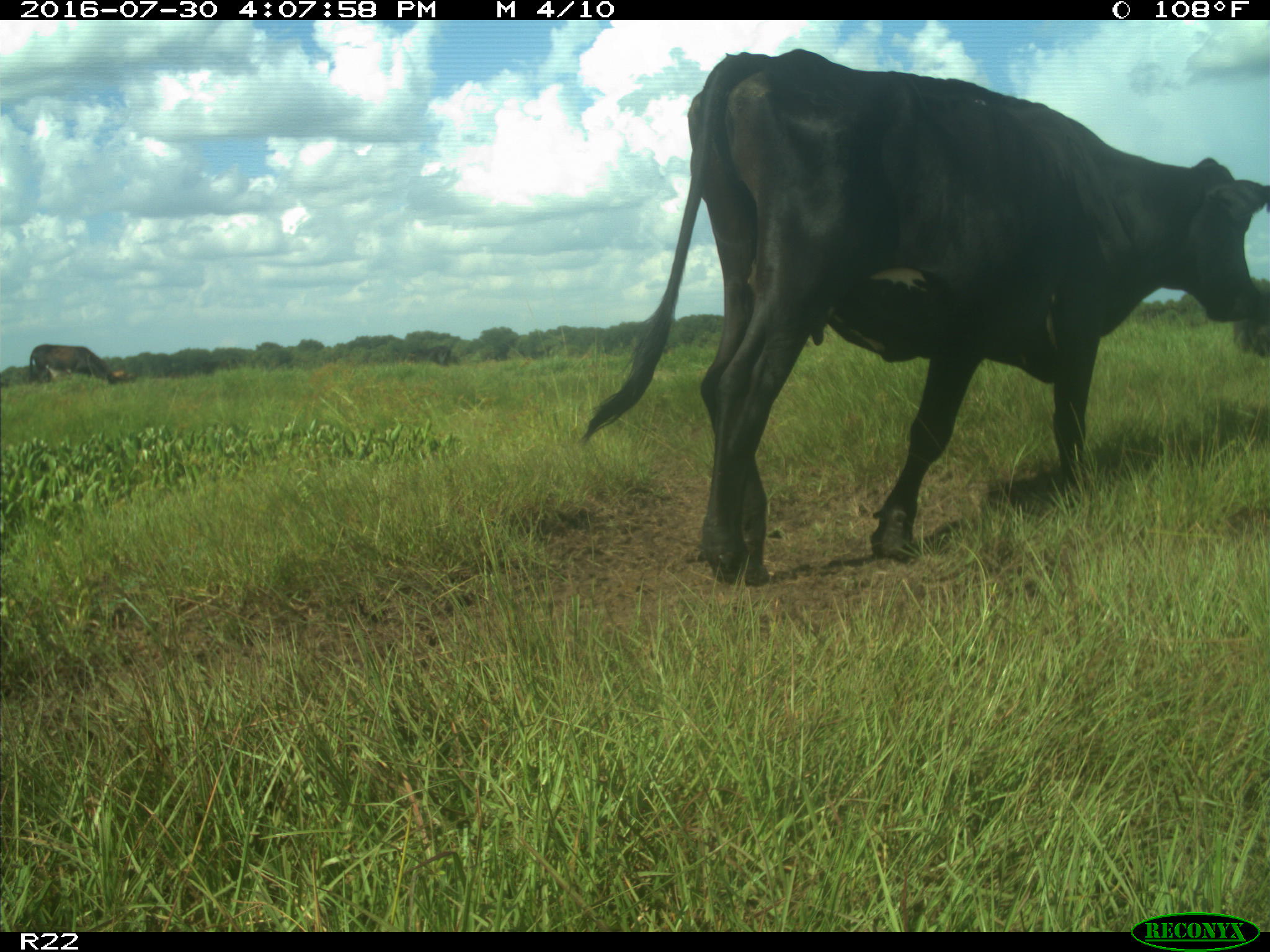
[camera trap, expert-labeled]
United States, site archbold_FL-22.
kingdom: Animalia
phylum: Chordata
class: Mammalia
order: Artiodactyla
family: Bovidae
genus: Bos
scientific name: Bos taurus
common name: domestic cow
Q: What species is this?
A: Bos taurus (domestic cow).